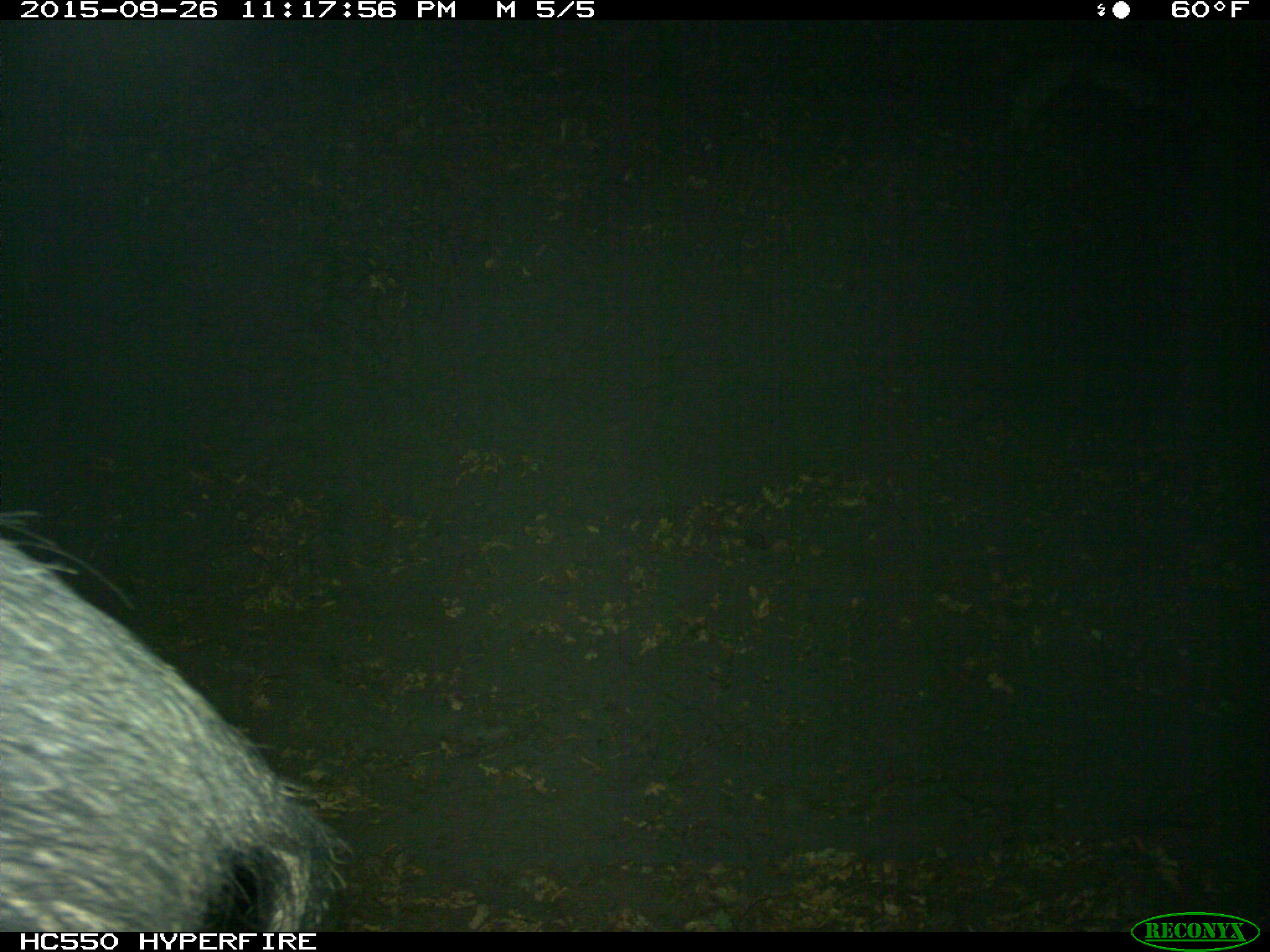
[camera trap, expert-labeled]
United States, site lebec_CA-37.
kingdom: Animalia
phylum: Chordata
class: Mammalia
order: Artiodactyla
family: Suidae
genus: Sus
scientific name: Sus scrofa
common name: wild boar